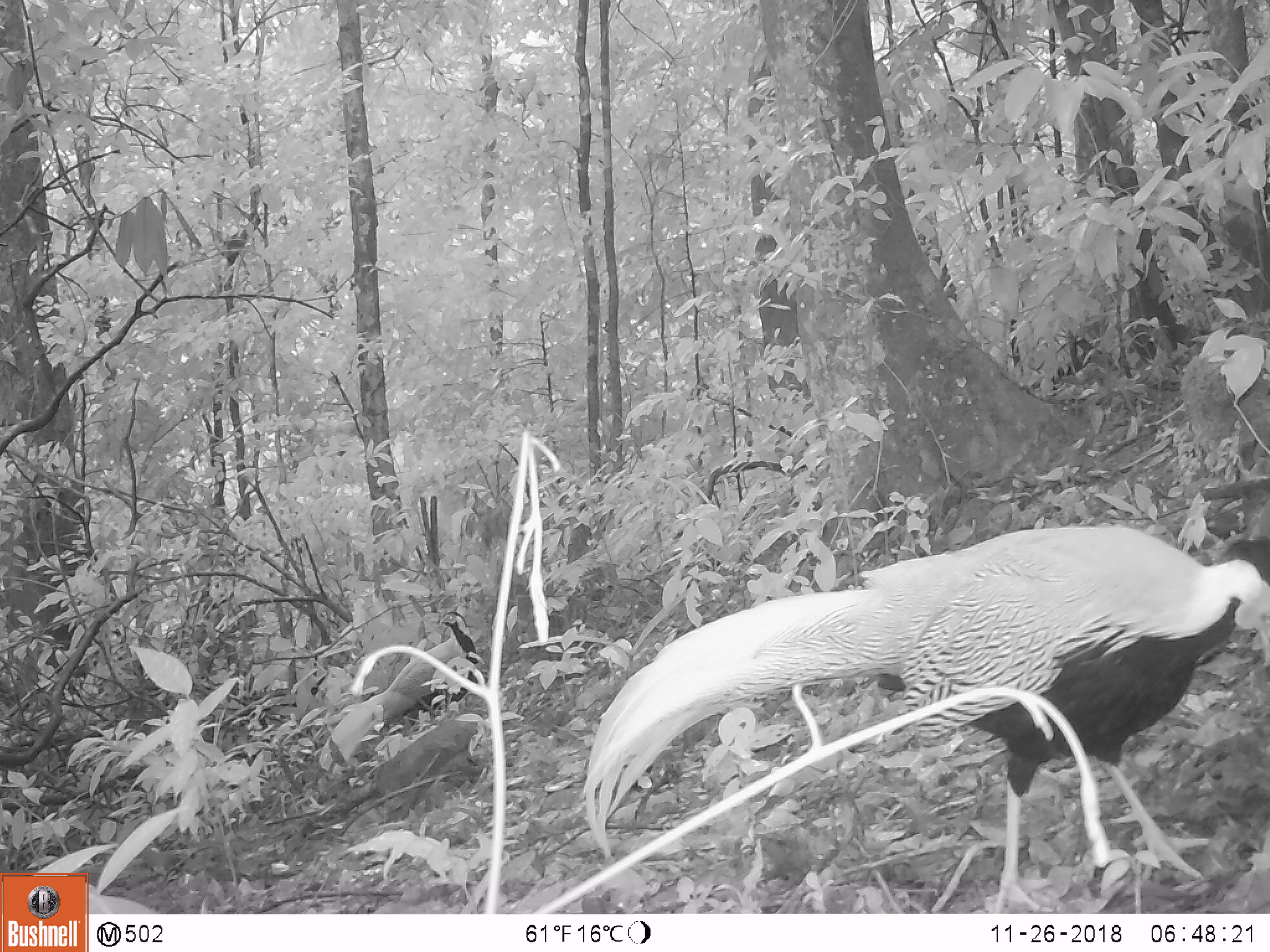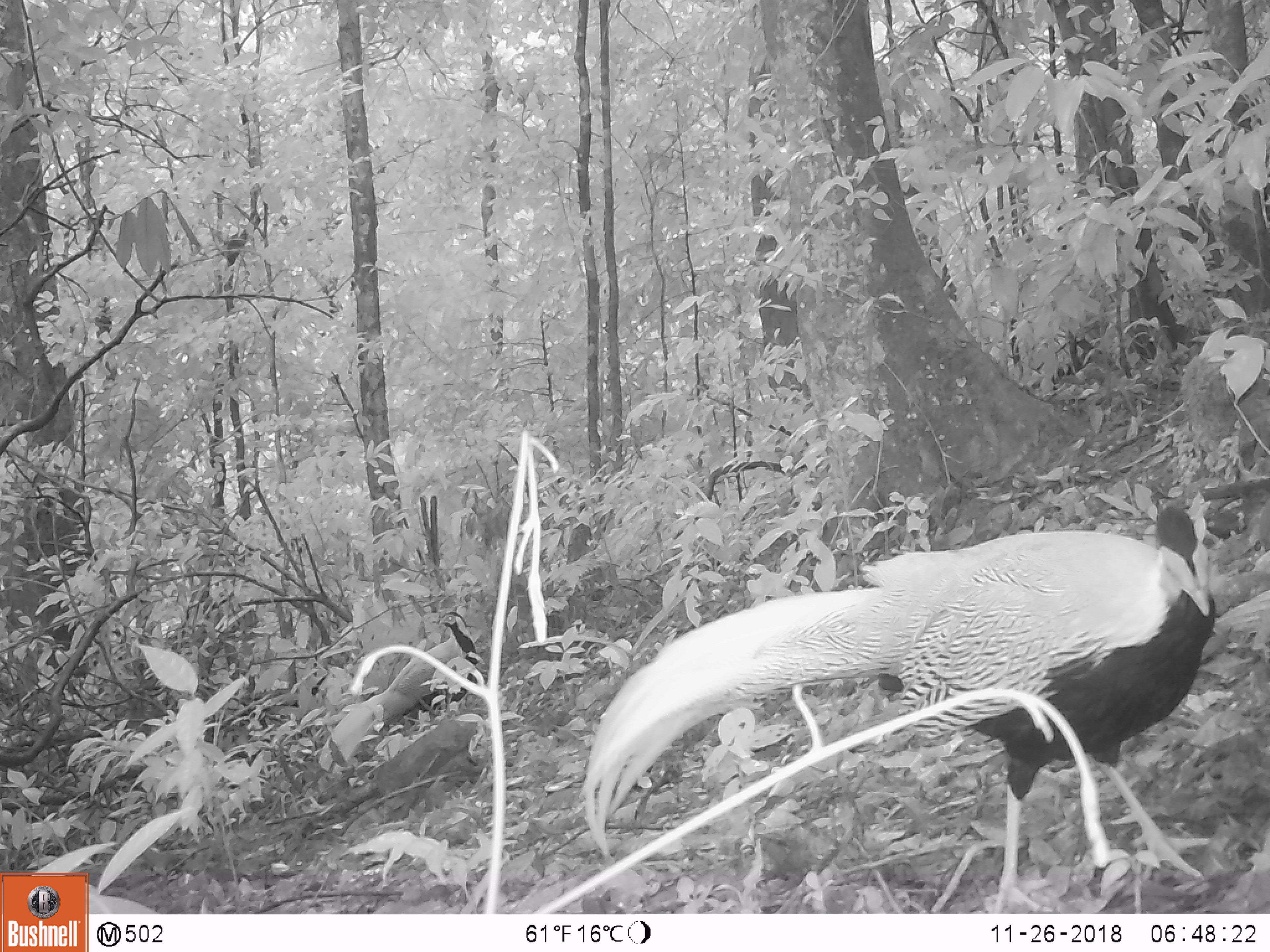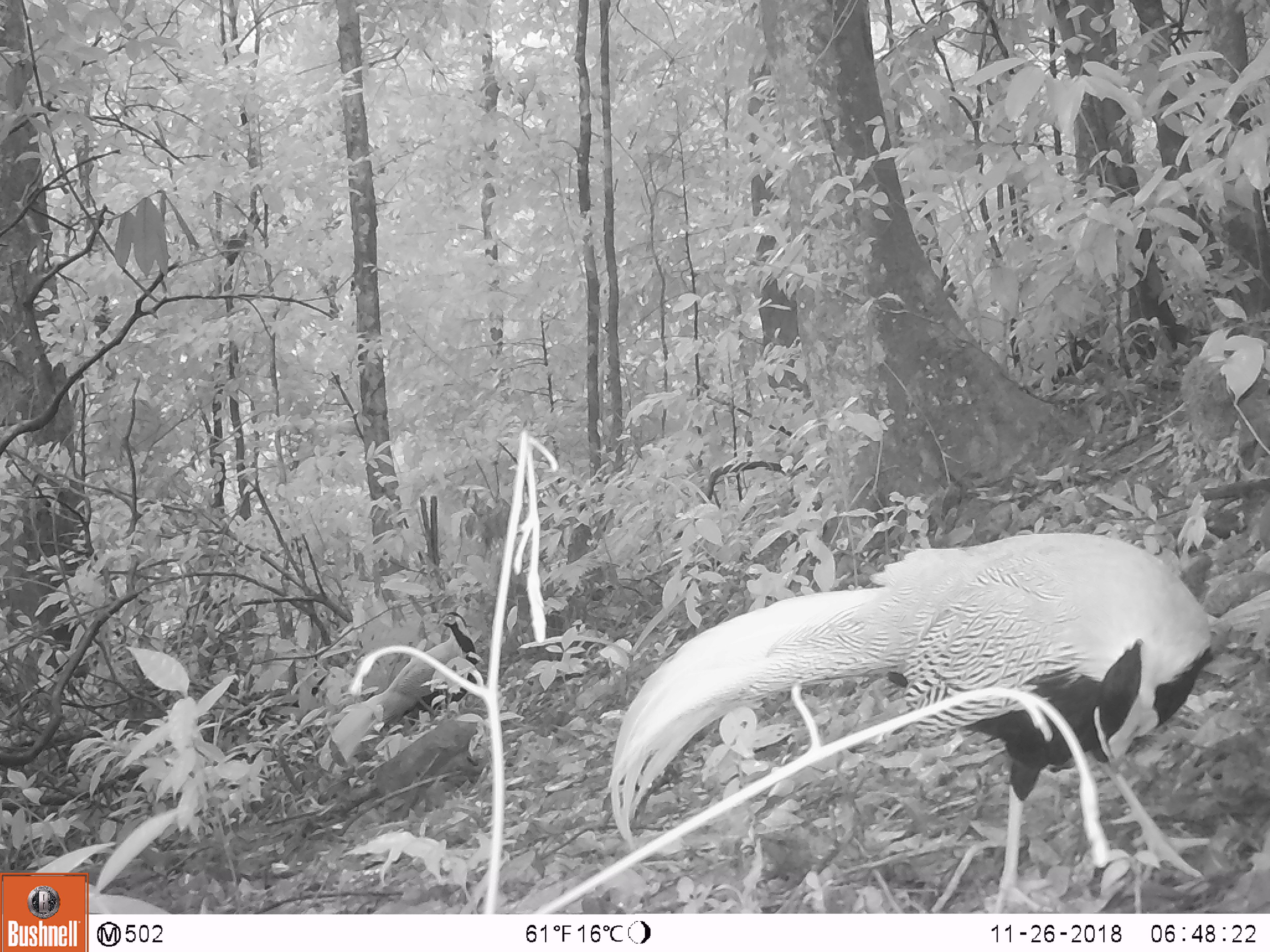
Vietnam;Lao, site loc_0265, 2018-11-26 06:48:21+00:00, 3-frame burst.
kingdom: Animalia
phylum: Chordata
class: Aves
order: Galliformes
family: Phasianidae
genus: Lophura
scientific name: Lophura nycthemera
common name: silver pheasant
Silver pheasant (Lophura nycthemera). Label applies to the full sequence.